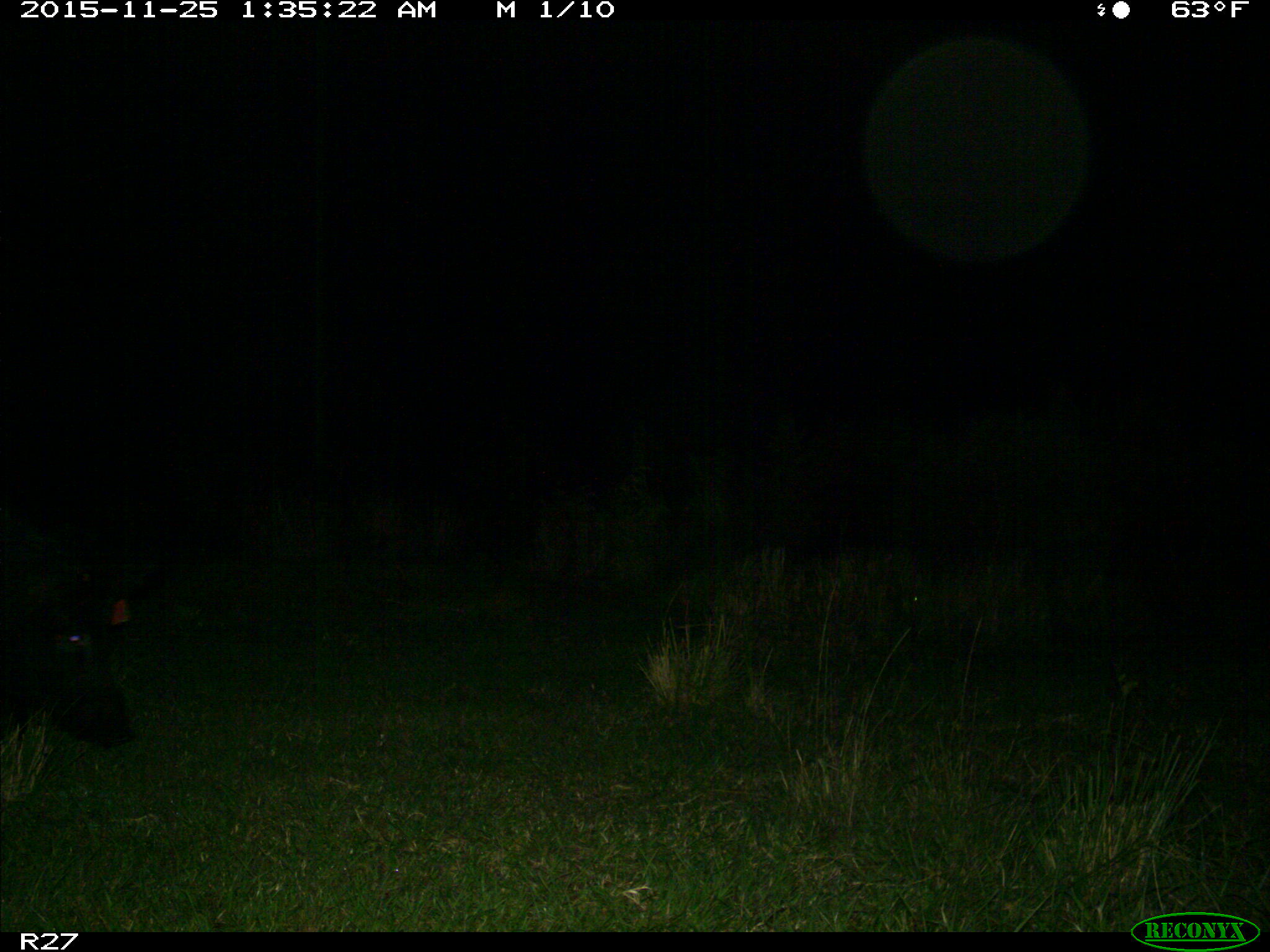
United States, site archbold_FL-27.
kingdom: Animalia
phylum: Chordata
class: Mammalia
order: Artiodactyla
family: Suidae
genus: Sus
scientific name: Sus scrofa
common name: wild boar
Sus scrofa (wild boar).